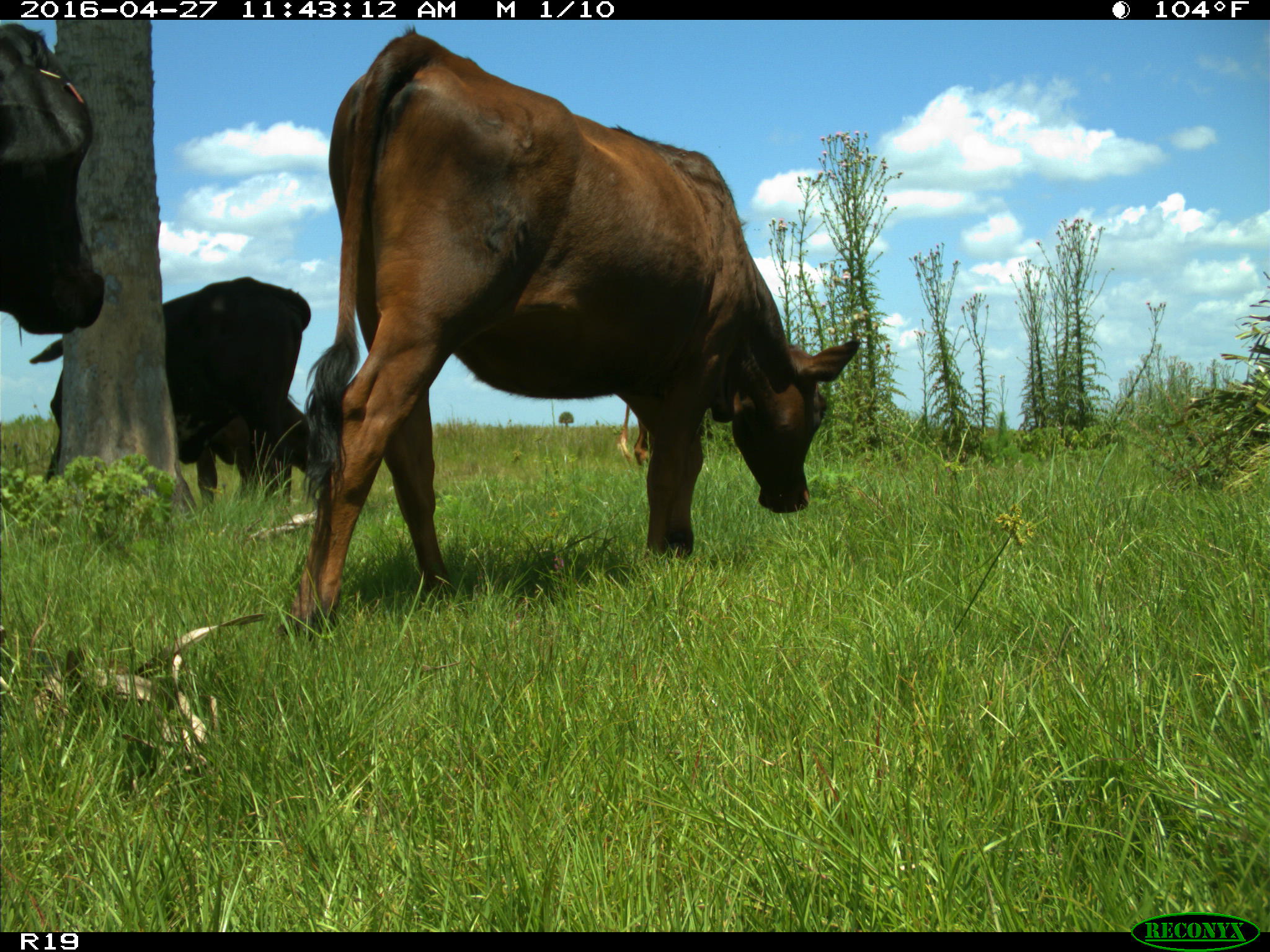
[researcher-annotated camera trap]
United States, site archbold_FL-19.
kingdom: Animalia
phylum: Chordata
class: Mammalia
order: Artiodactyla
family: Bovidae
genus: Bos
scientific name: Bos taurus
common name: domestic cow